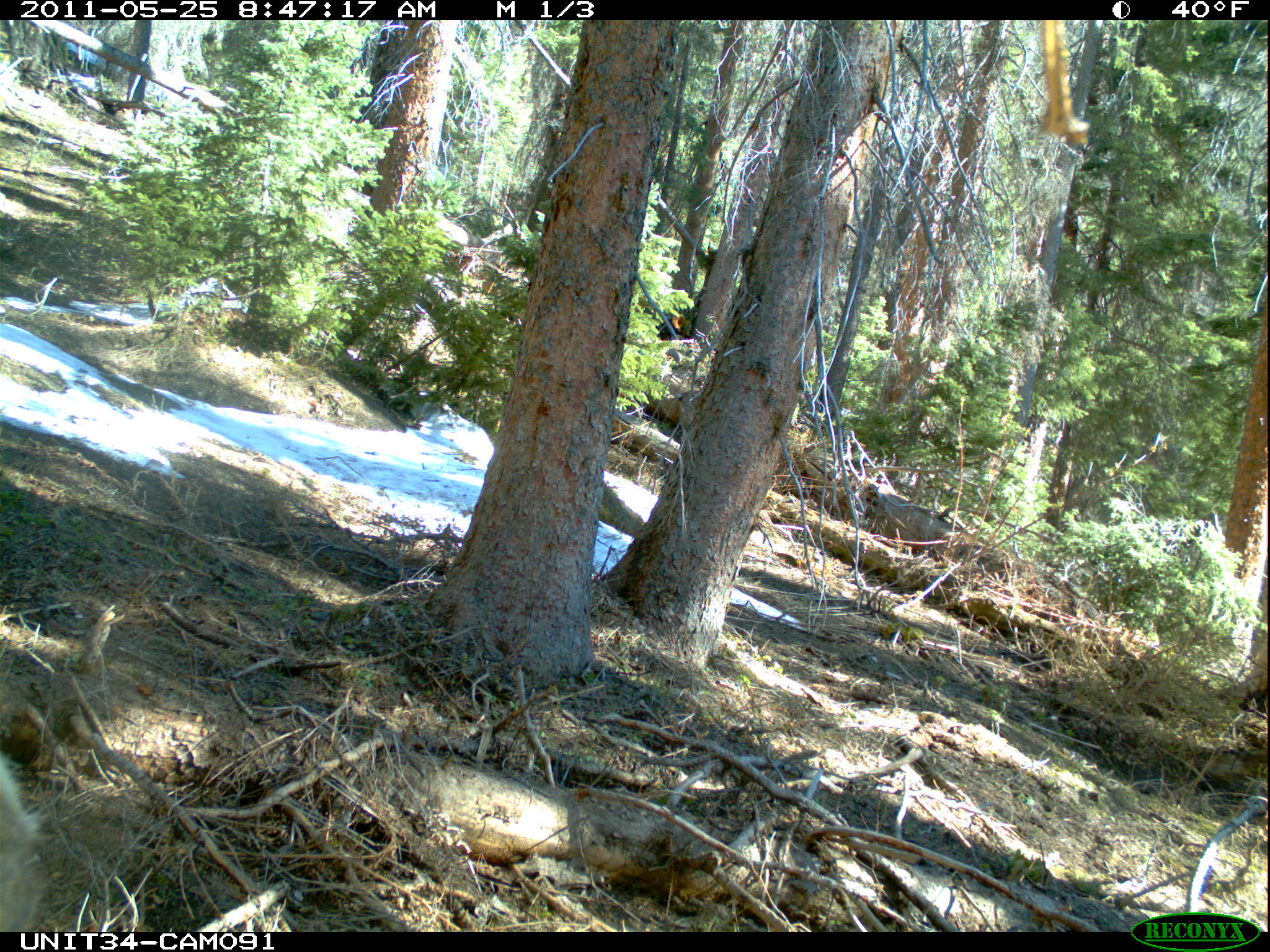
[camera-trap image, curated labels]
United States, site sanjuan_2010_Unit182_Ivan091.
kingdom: Animalia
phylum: Chordata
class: Mammalia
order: Artiodactyla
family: Cervidae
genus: Cervus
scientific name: Cervus elaphus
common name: red deer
Cervus elaphus (red deer).